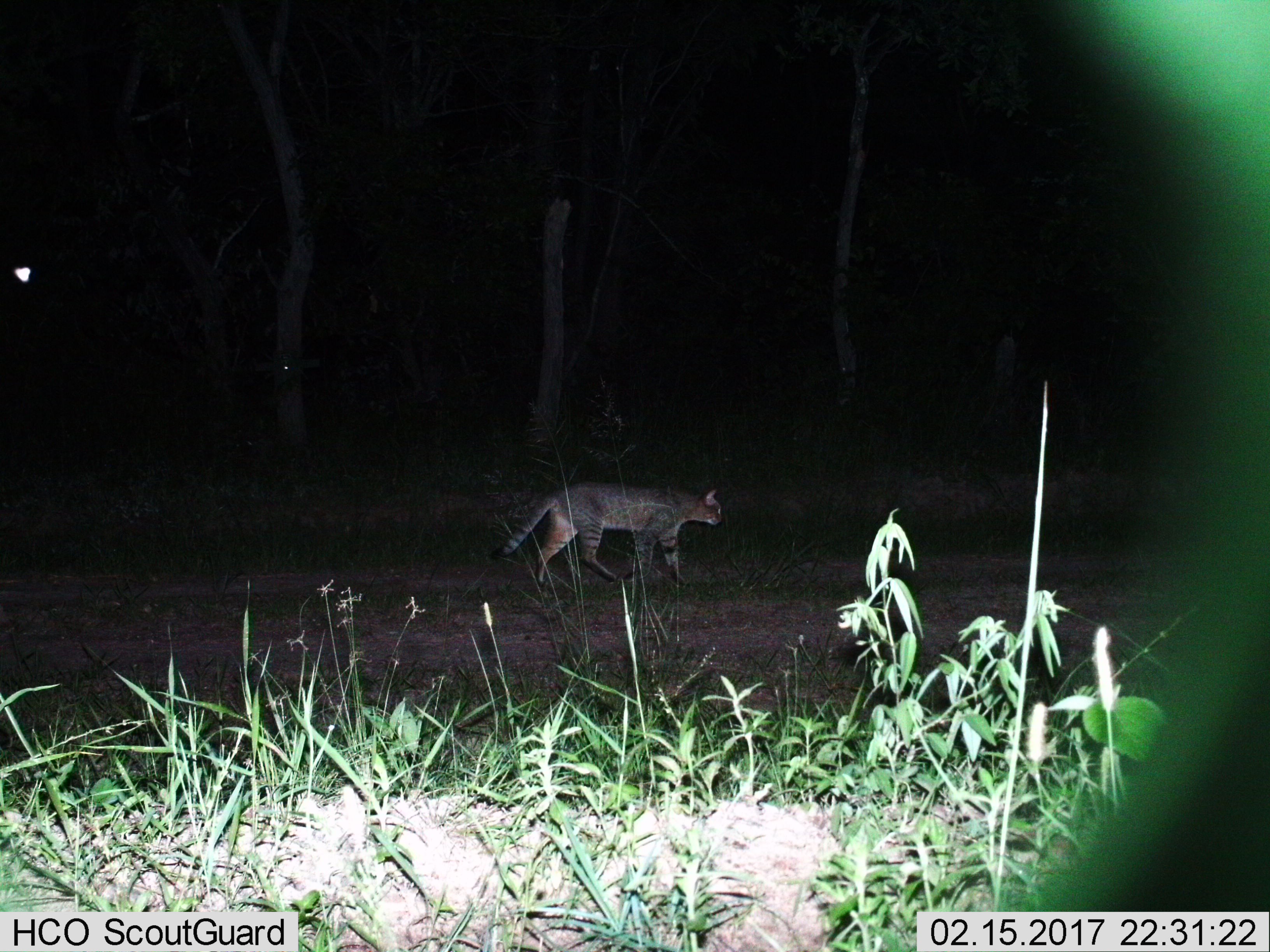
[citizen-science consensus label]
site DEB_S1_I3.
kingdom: Animalia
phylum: Chordata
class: Mammalia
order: Carnivora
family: Felidae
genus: Felis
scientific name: Felis lybica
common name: african wild cat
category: africanwildcat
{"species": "africanwildcat (african wild cat) (Felis lybica)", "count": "1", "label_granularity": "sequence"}